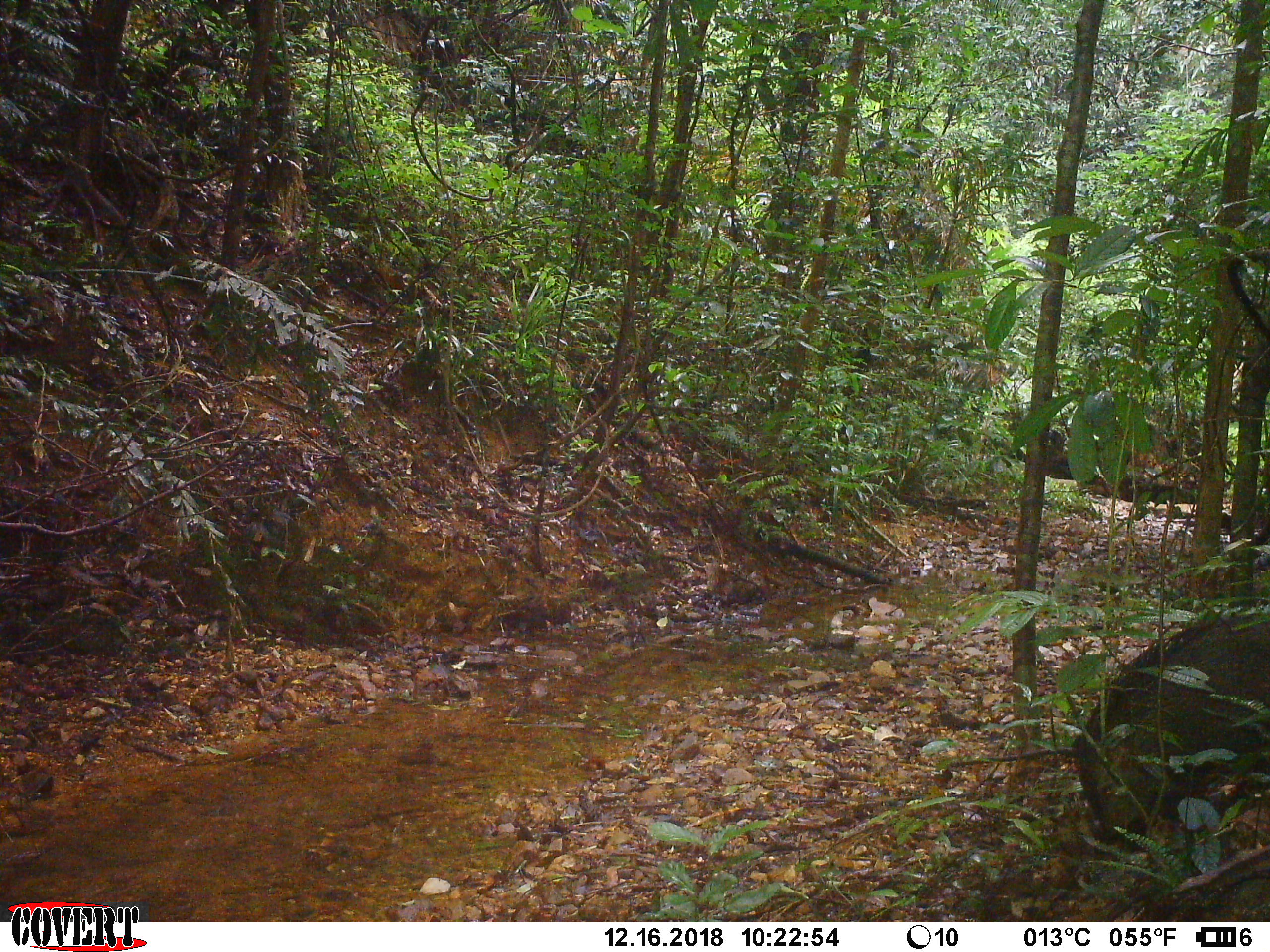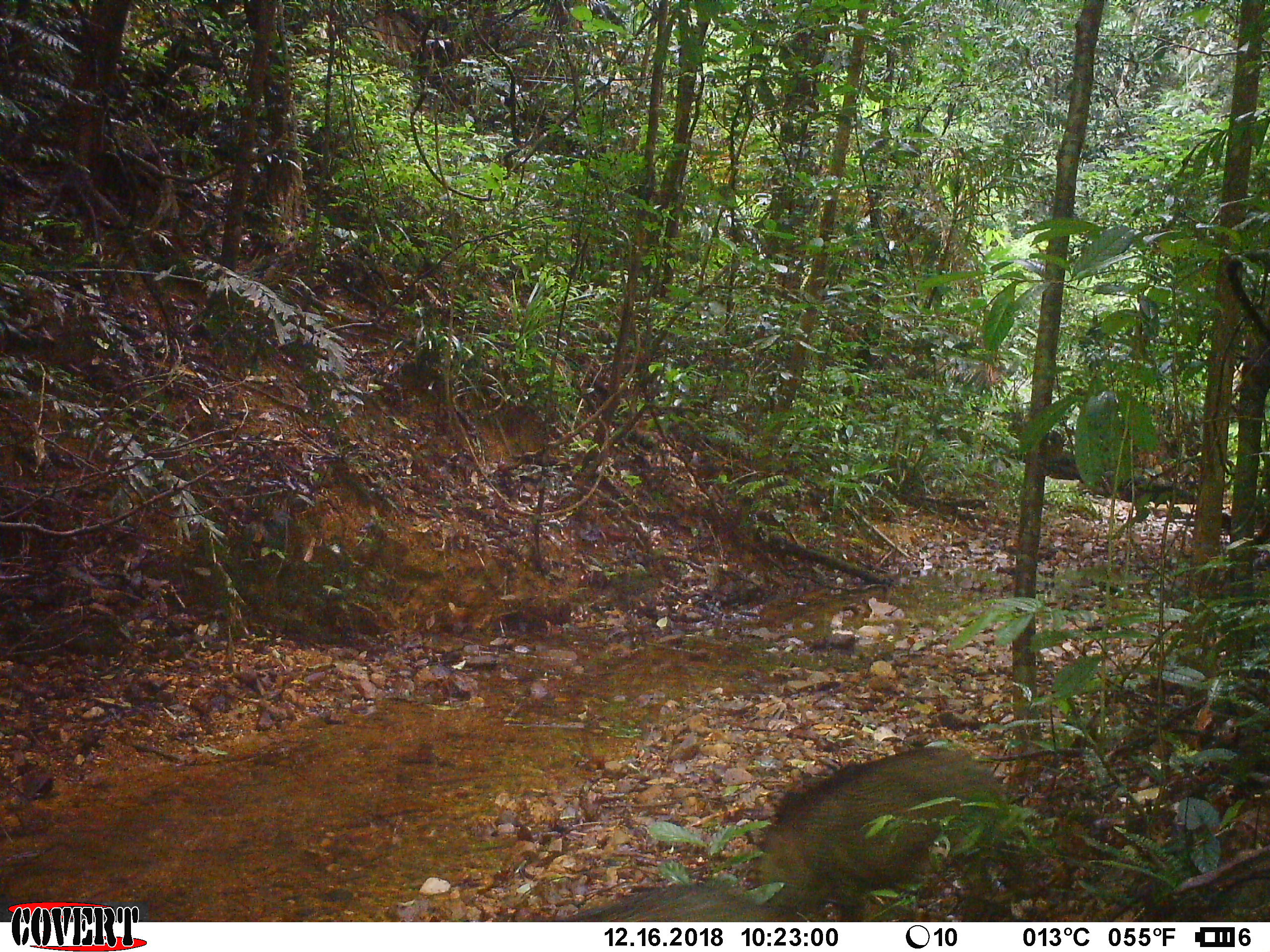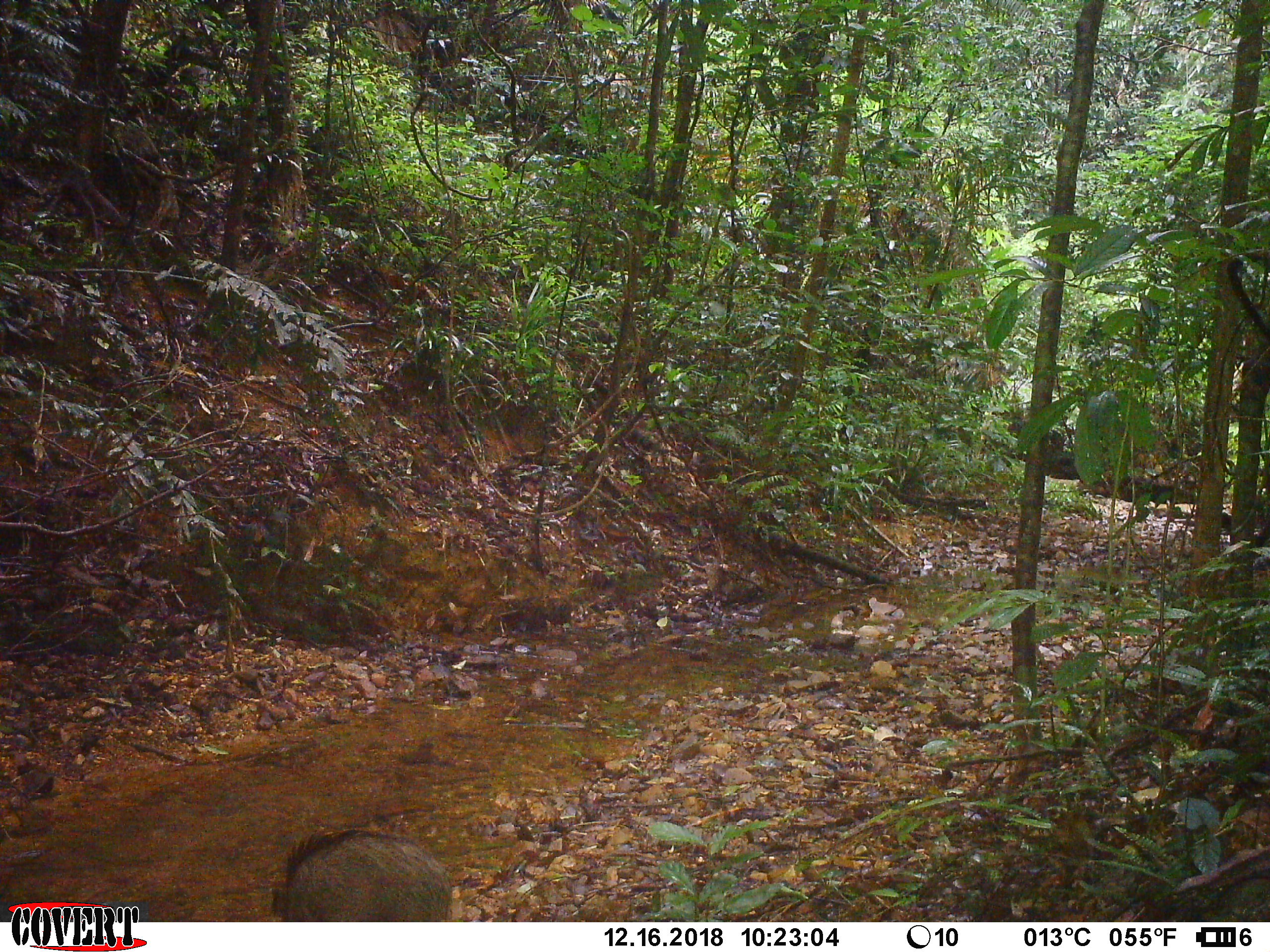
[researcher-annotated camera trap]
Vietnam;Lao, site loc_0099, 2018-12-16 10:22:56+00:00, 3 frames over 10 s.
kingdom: Animalia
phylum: Chordata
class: Mammalia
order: Artiodactyla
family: Suidae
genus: Sus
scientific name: Sus scrofa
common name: eurasian wild pig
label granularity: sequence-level